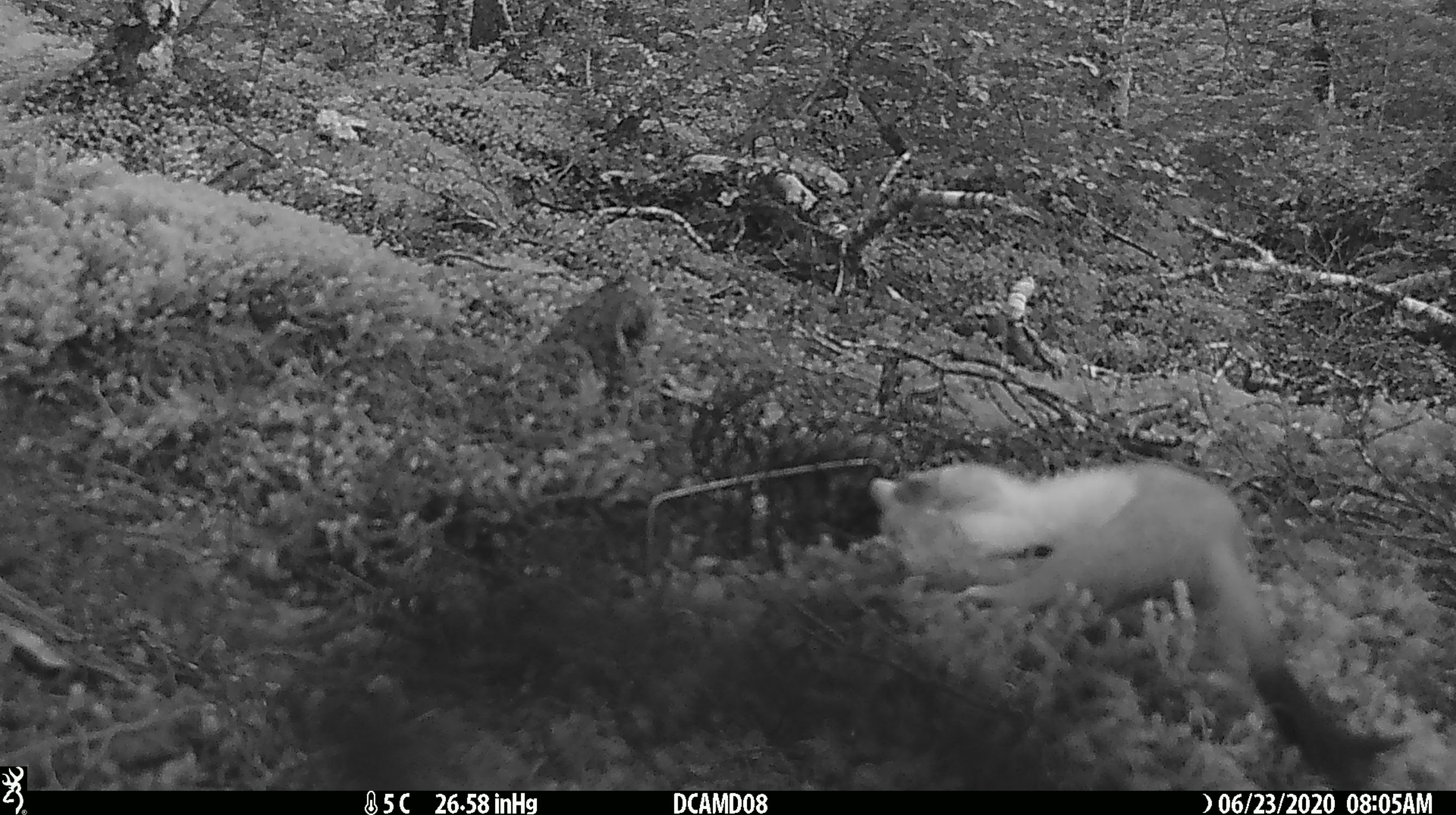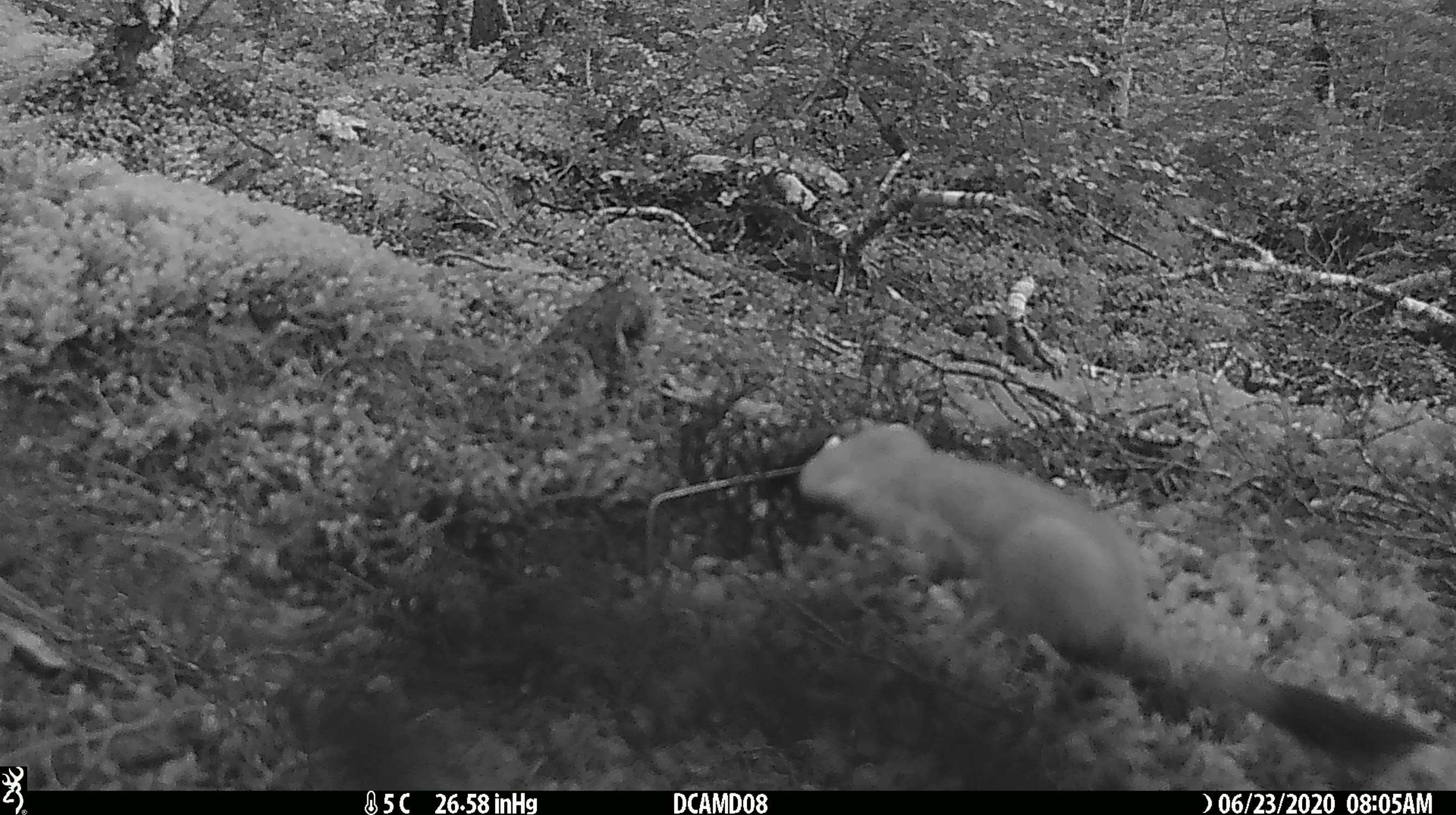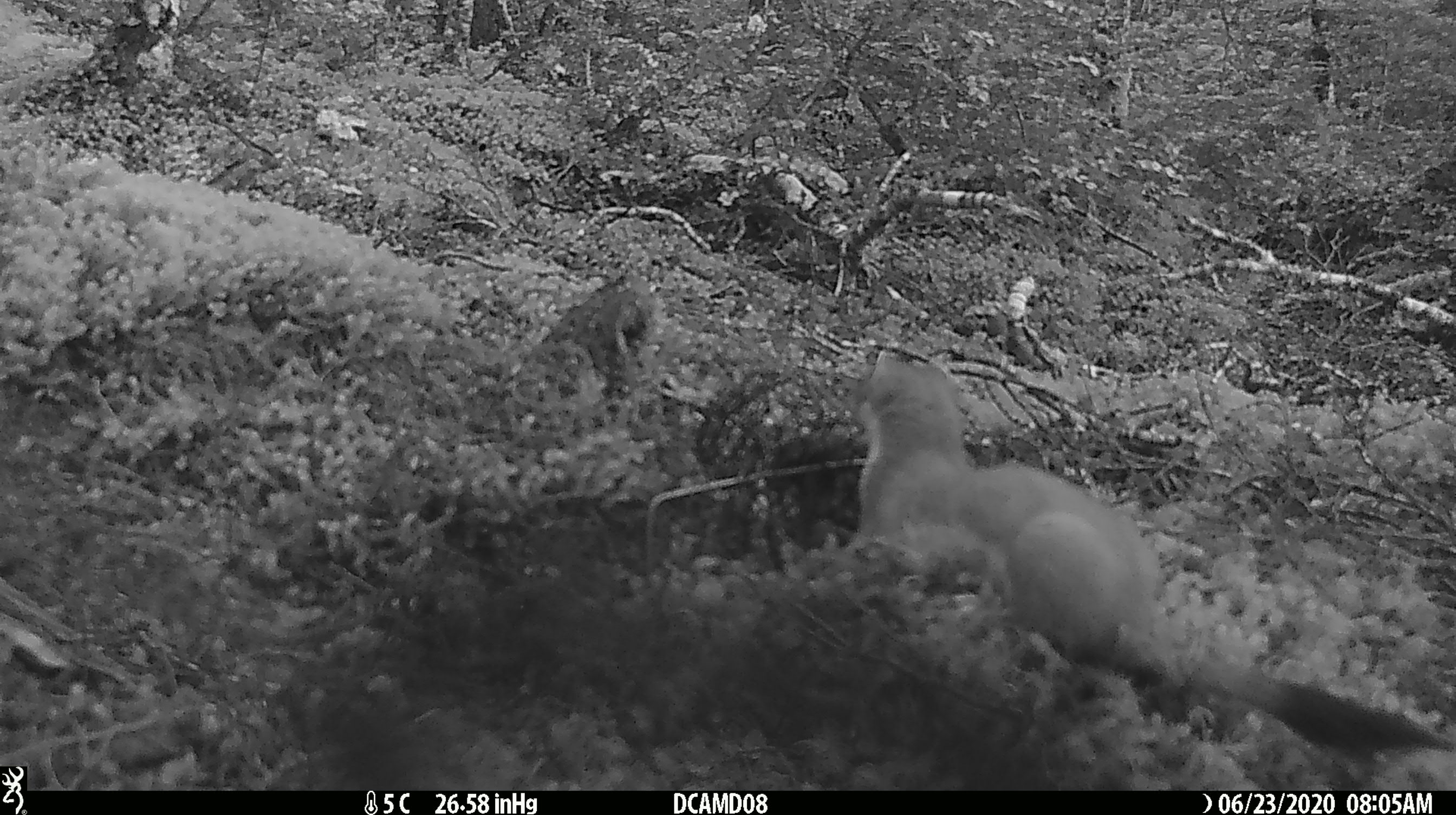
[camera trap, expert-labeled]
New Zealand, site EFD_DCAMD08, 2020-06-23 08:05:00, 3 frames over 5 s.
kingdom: Animalia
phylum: Chordata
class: Mammalia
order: Carnivora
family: Mustelidae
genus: Mustela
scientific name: Mustela erminea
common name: stoat